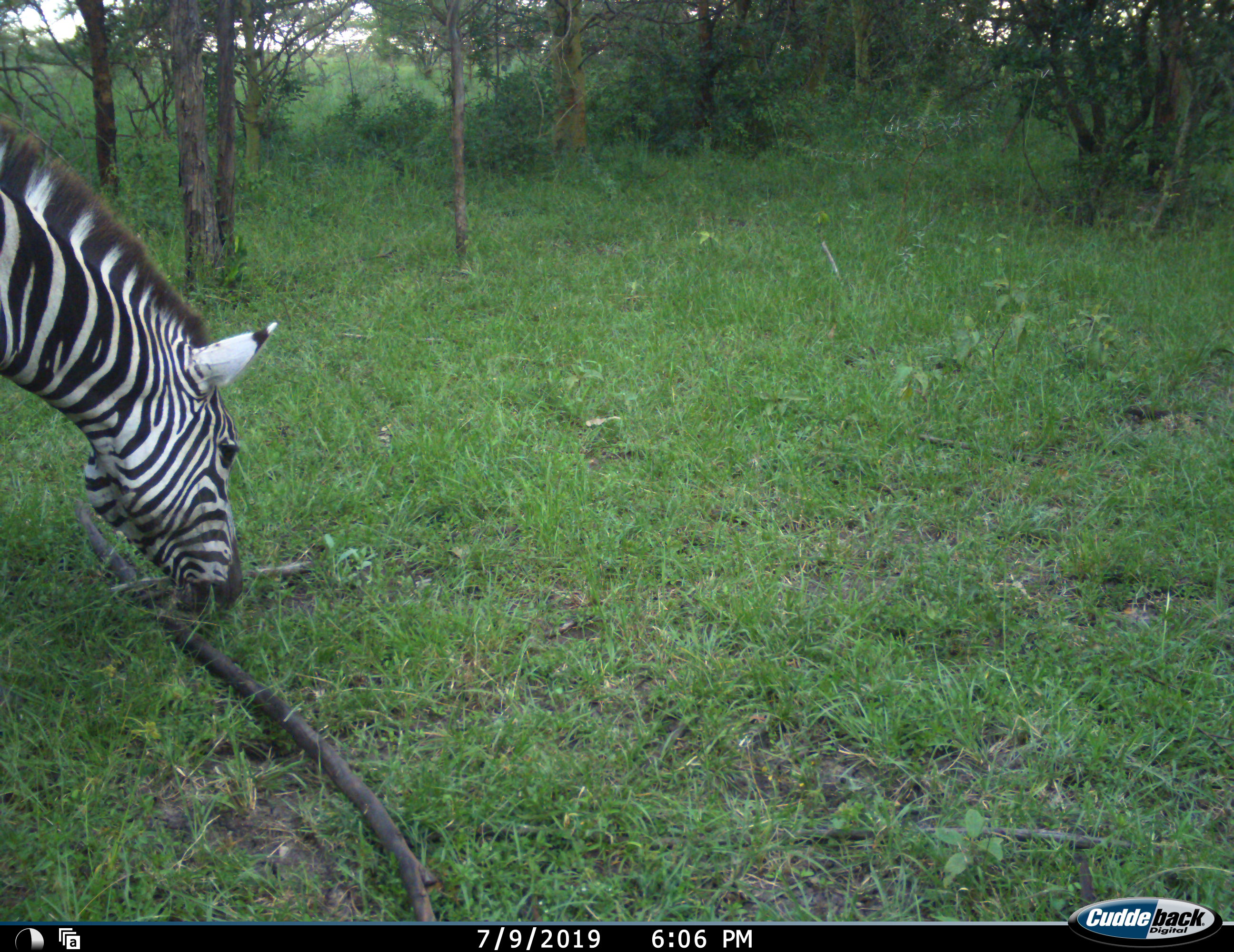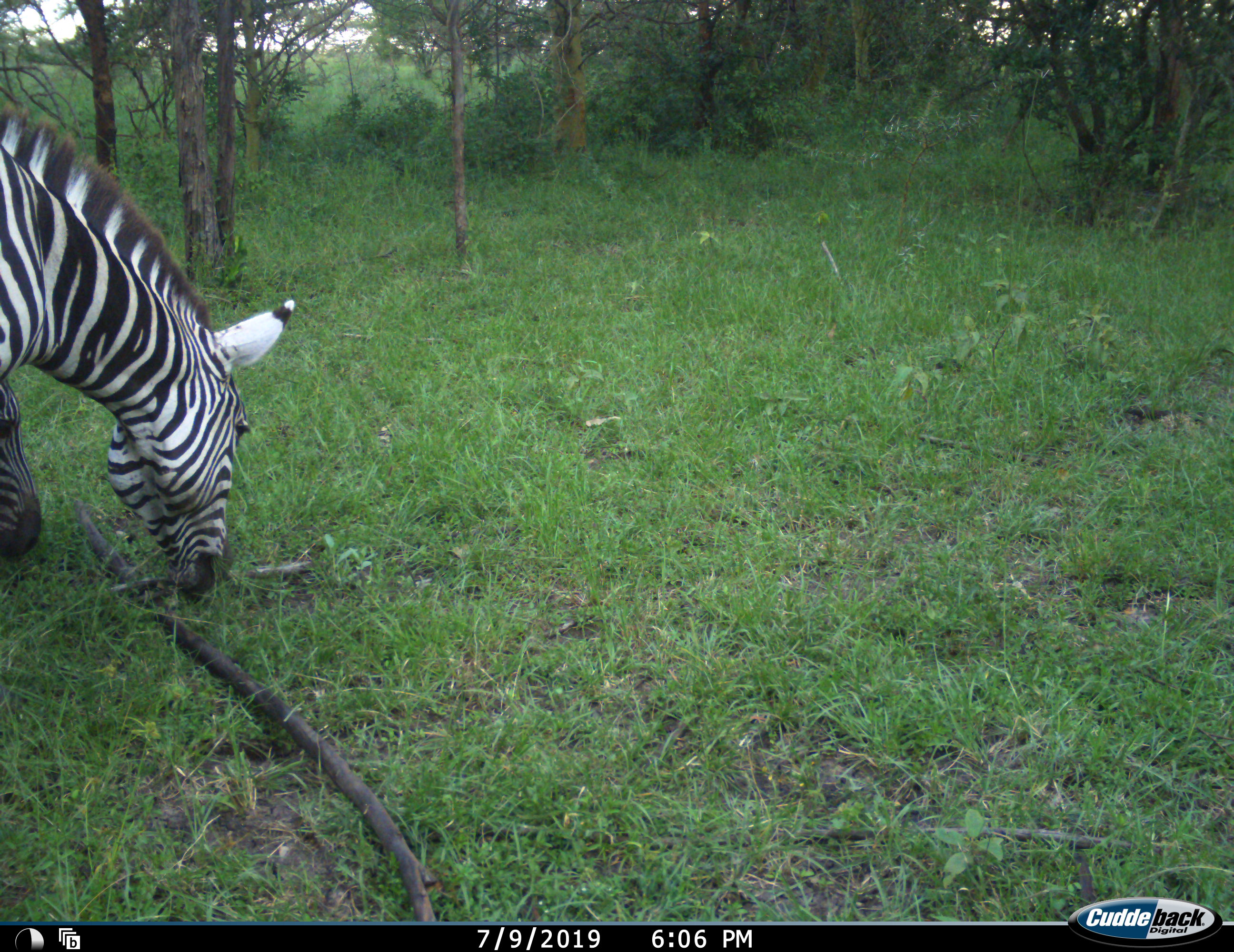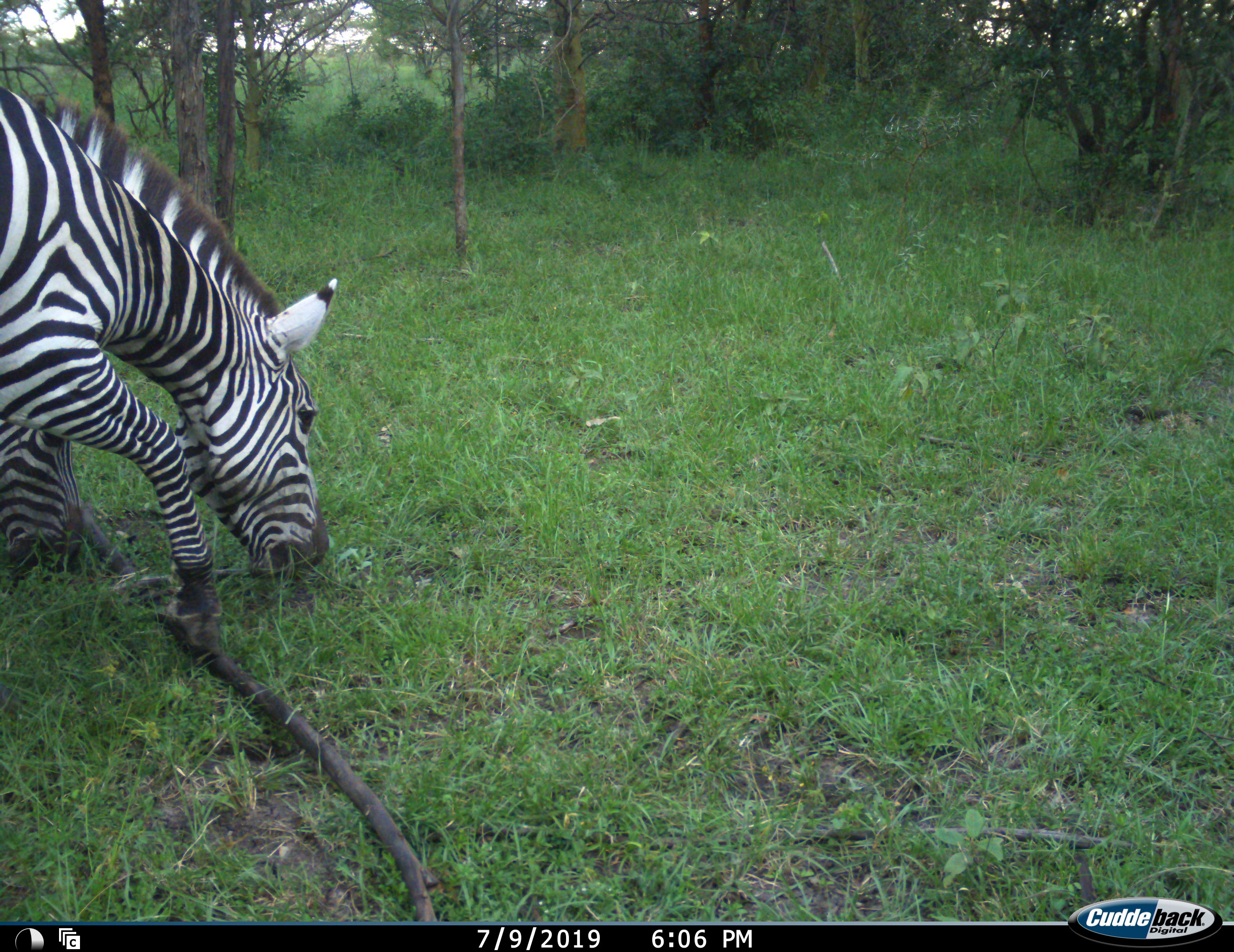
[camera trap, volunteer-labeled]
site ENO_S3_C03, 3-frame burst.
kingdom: Animalia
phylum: Chordata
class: Mammalia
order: Perissodactyla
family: Equidae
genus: Equus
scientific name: Equus quagga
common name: plains zebra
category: zebraplains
Zebraplains (plains zebra) (Equus quagga), count 1. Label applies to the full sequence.